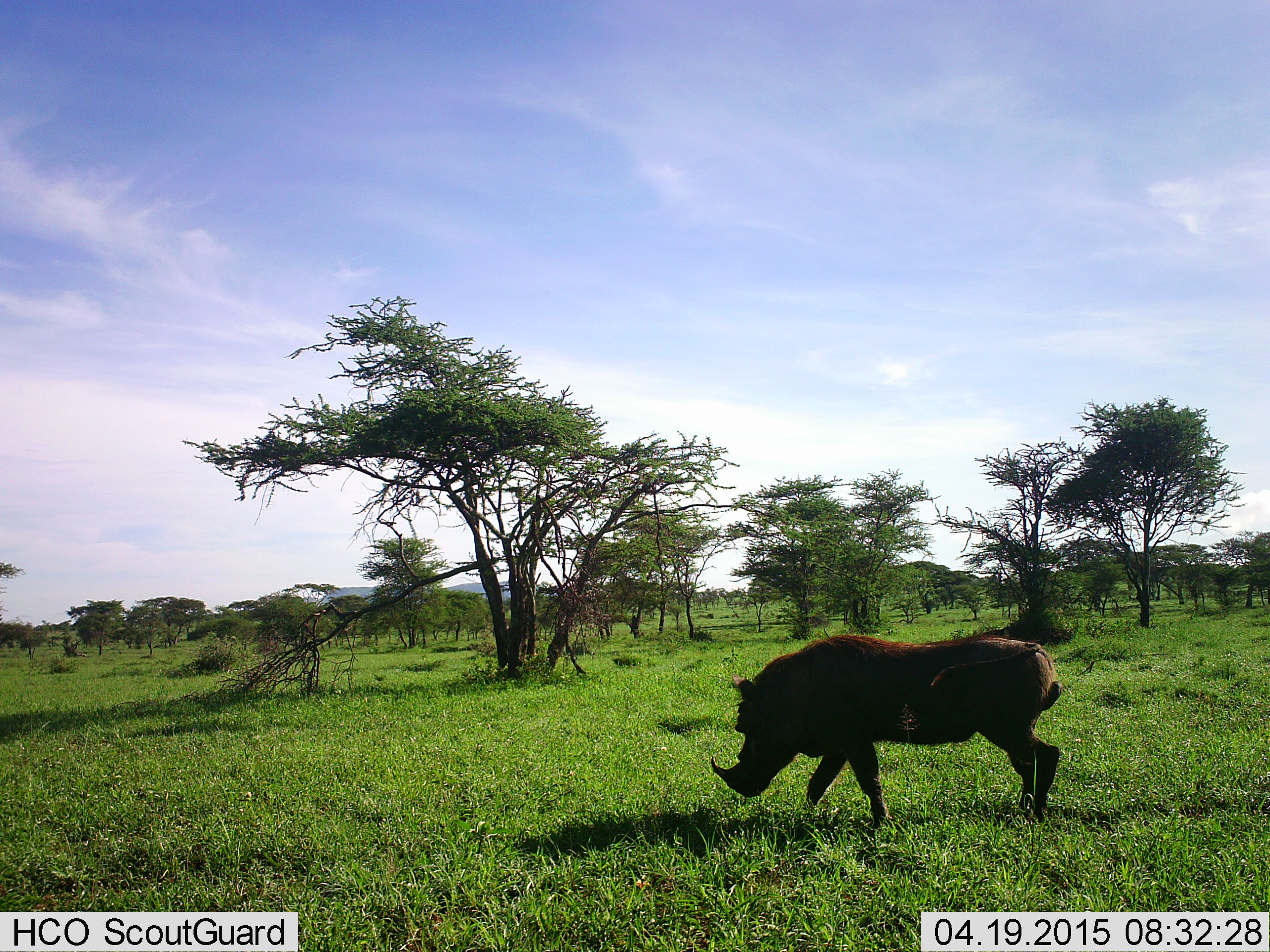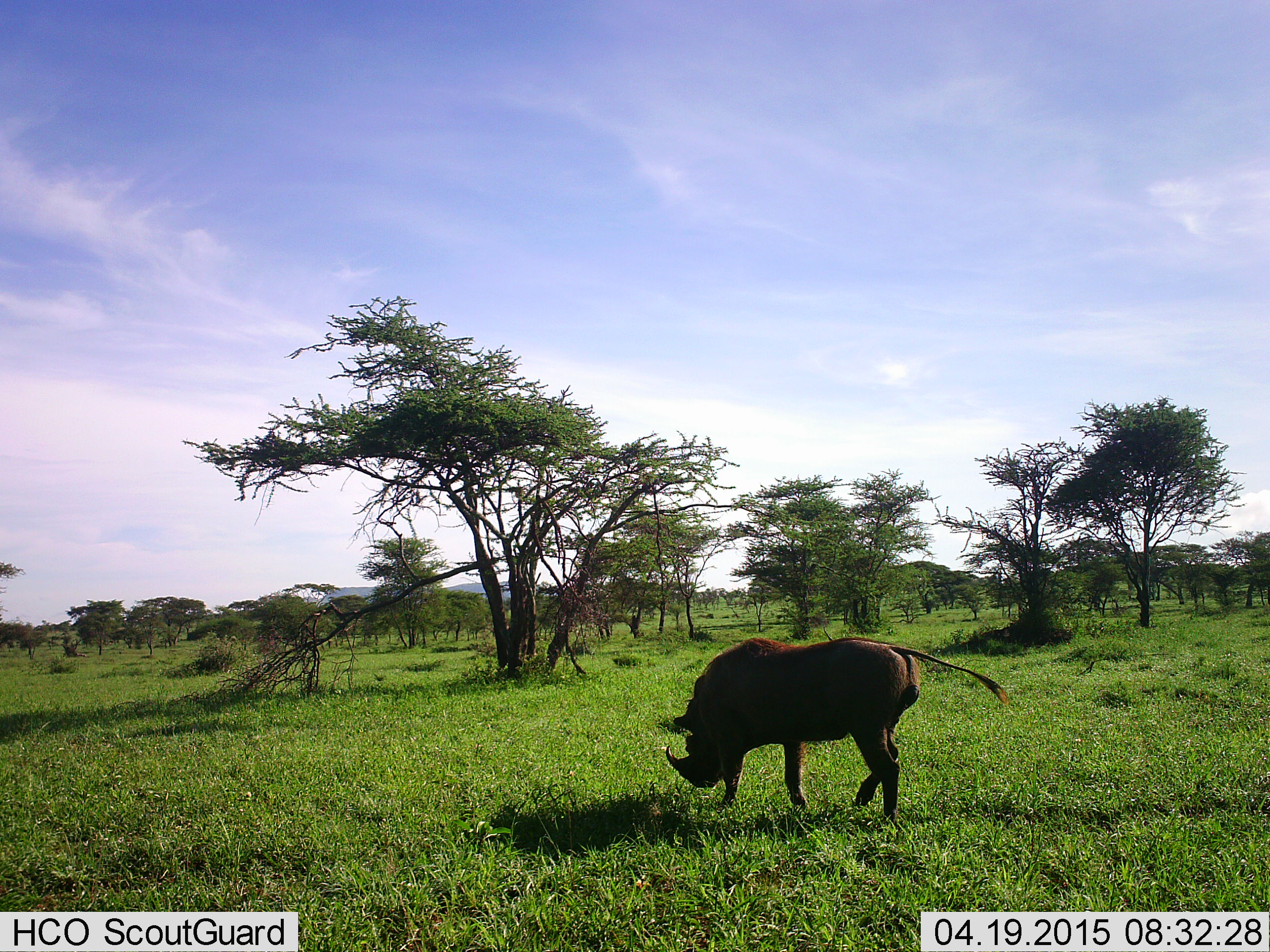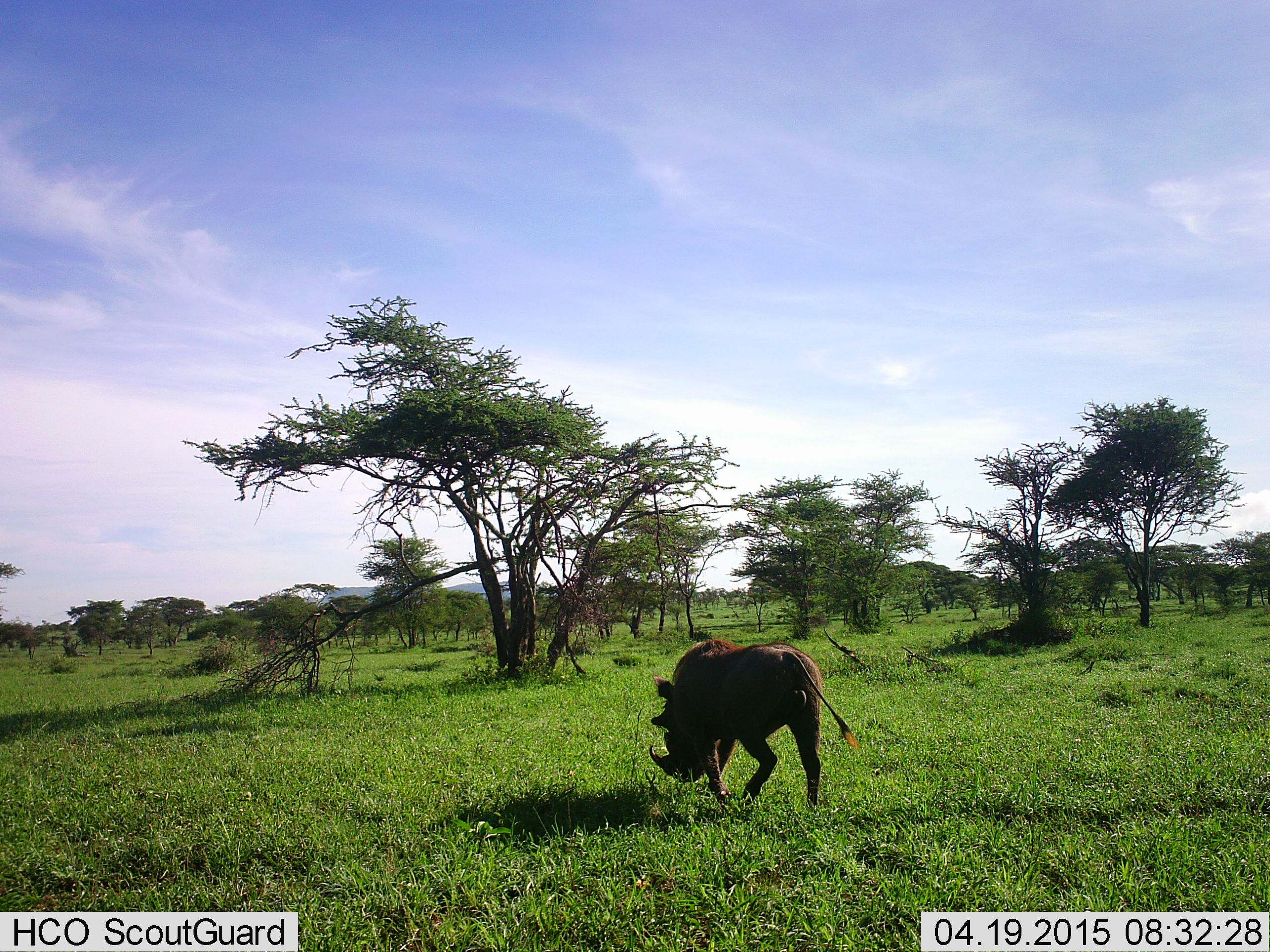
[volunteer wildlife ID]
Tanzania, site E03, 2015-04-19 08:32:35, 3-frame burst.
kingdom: Animalia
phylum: Chordata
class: Mammalia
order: Artiodactyla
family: Suidae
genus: Phacochoerus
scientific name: Phacochoerus africanus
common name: warthog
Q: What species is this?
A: Warthog (Phacochoerus africanus).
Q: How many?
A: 1.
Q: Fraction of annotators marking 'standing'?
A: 10%.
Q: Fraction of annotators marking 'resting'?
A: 0%.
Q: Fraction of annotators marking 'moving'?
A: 90%.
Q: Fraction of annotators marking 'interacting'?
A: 0%.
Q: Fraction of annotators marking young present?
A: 0%.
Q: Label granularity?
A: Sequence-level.